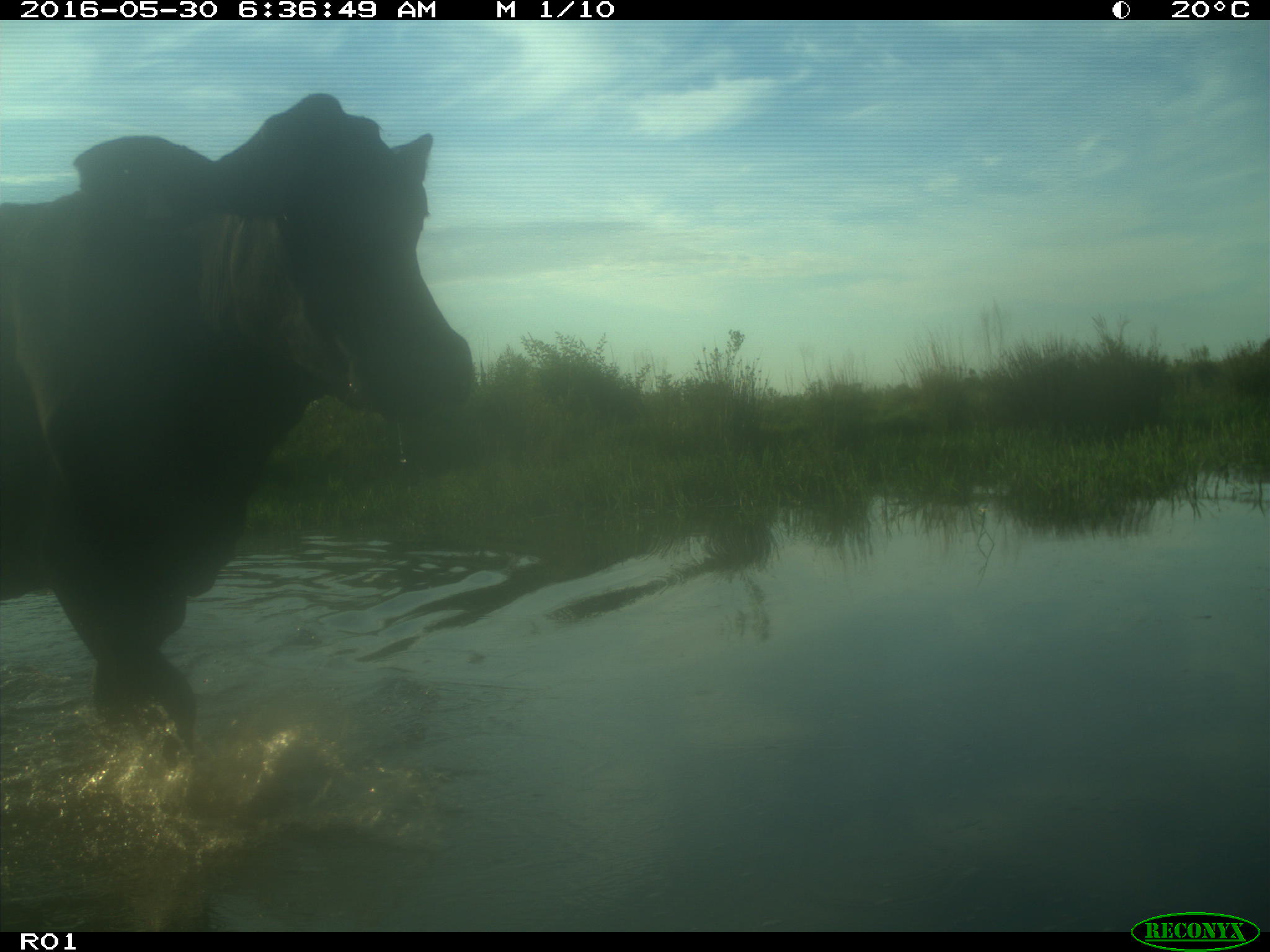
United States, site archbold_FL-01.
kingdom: Animalia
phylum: Chordata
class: Mammalia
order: Artiodactyla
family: Bovidae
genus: Bos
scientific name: Bos taurus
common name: domestic cow